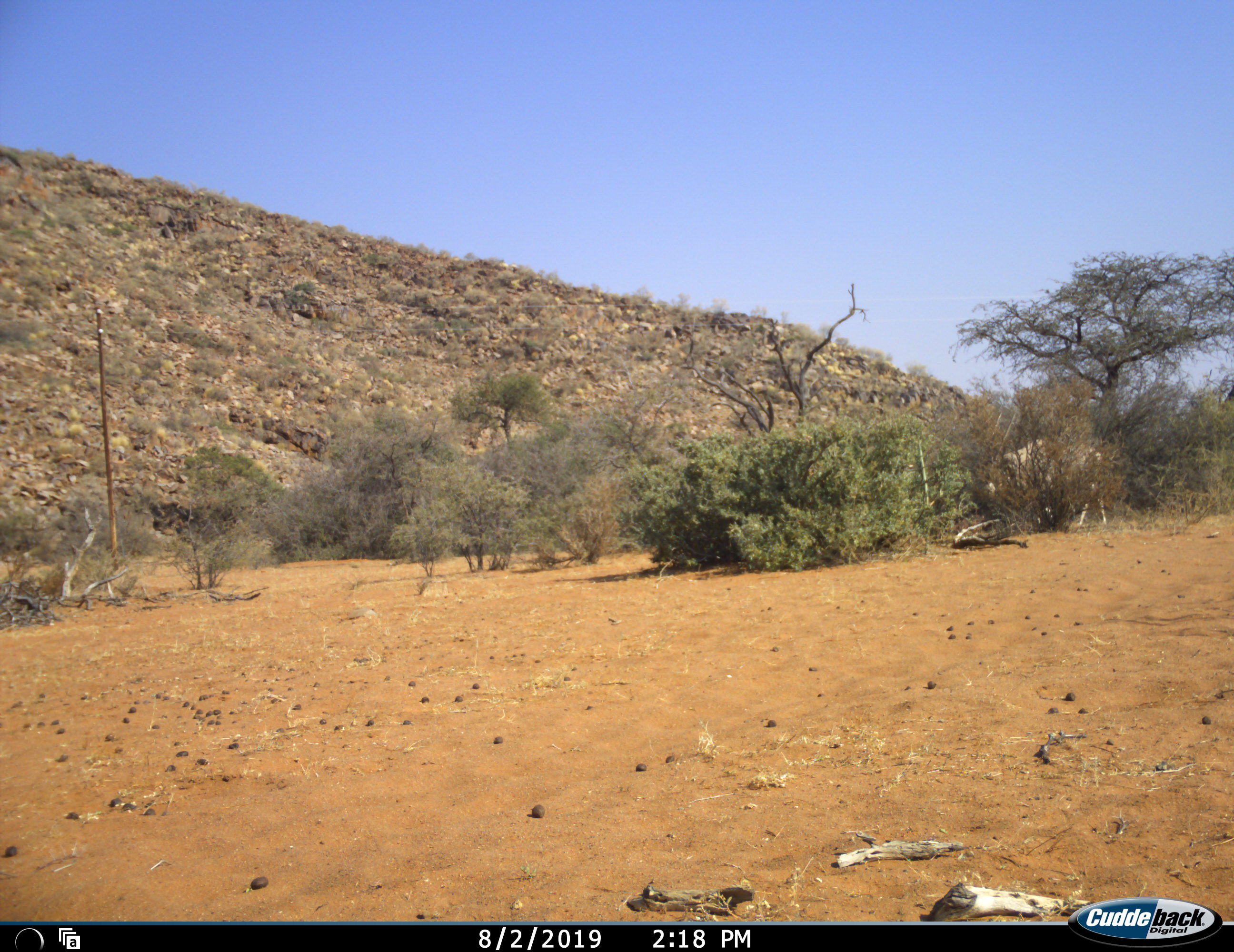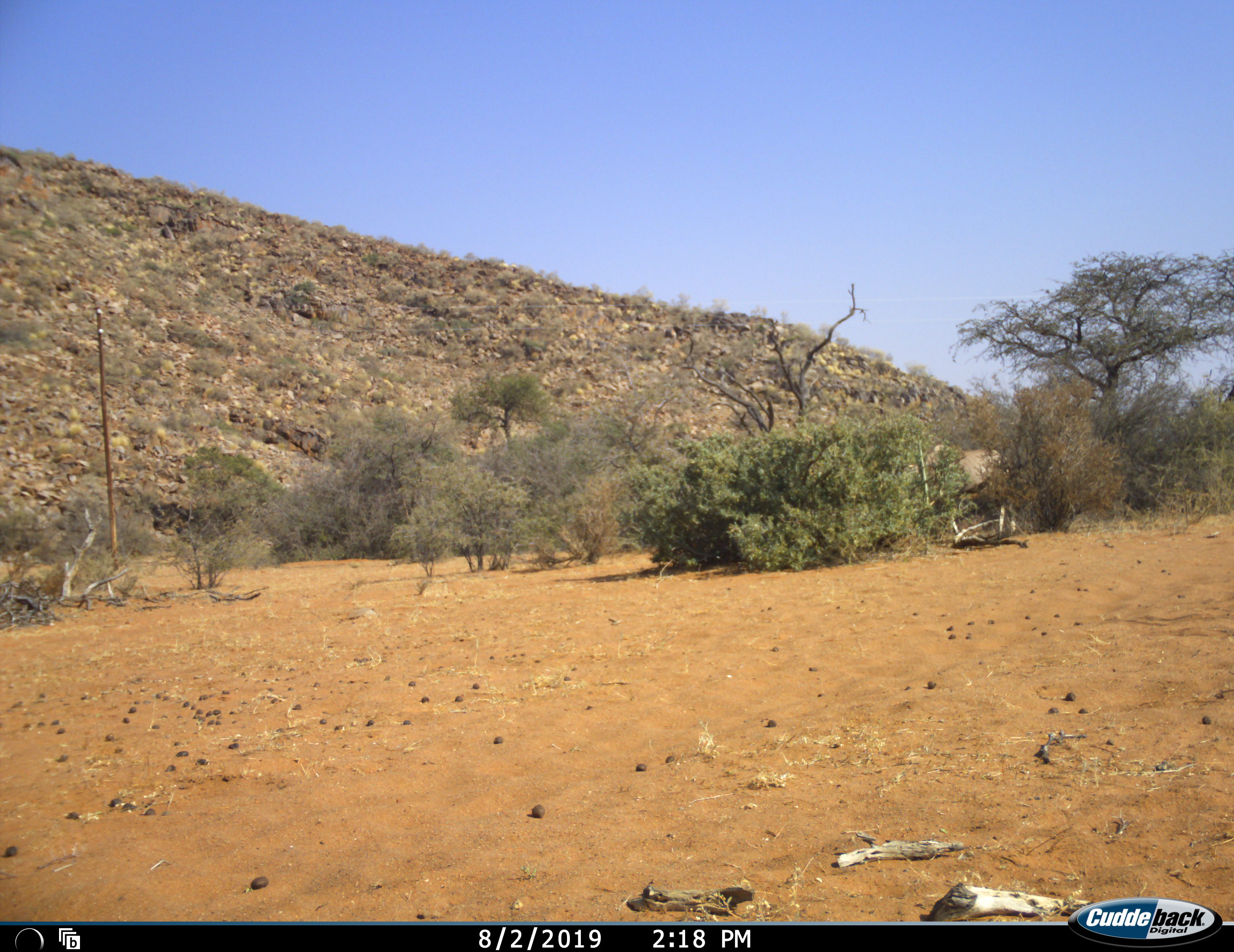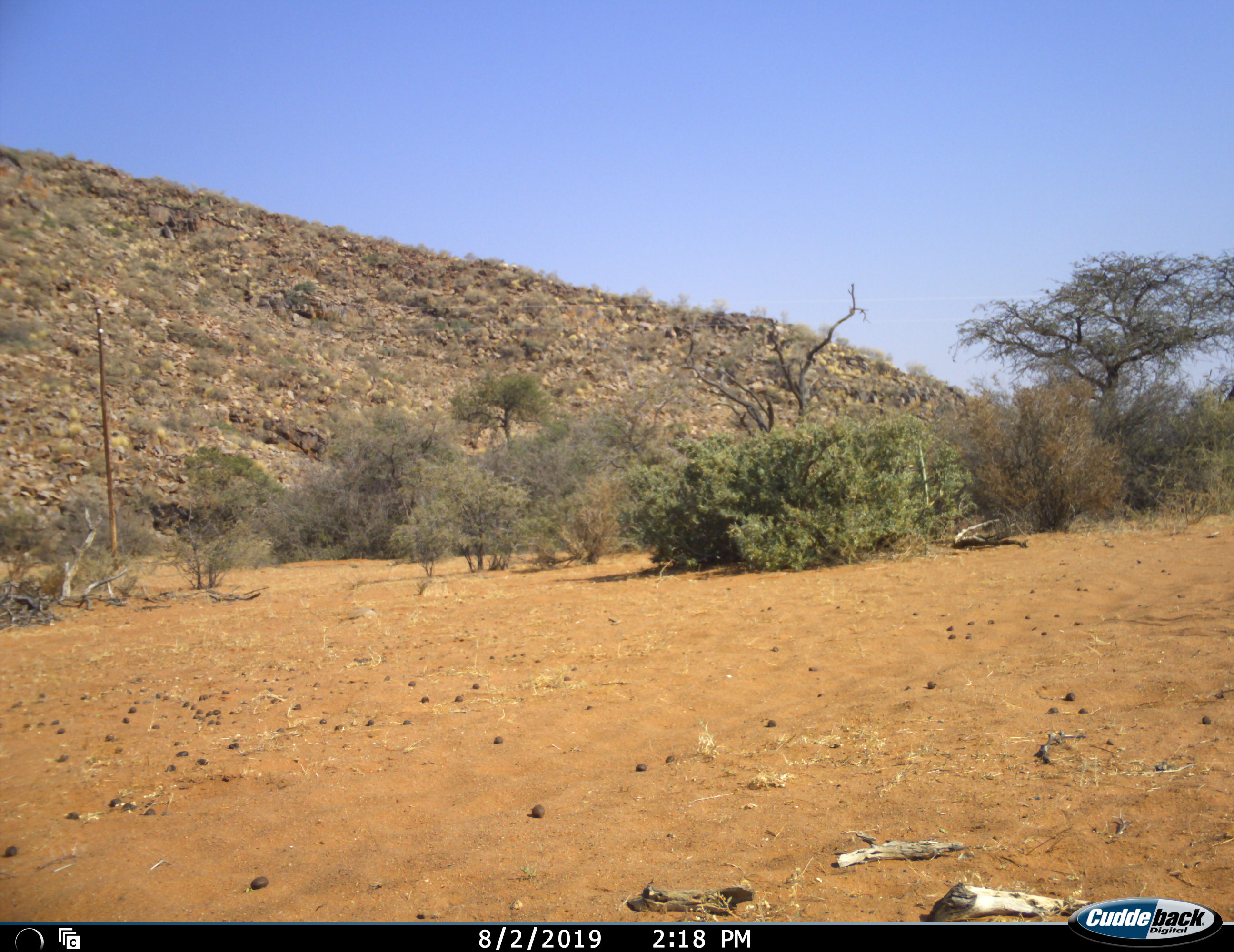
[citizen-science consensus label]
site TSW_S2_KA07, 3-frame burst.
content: unidentified animal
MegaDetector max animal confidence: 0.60